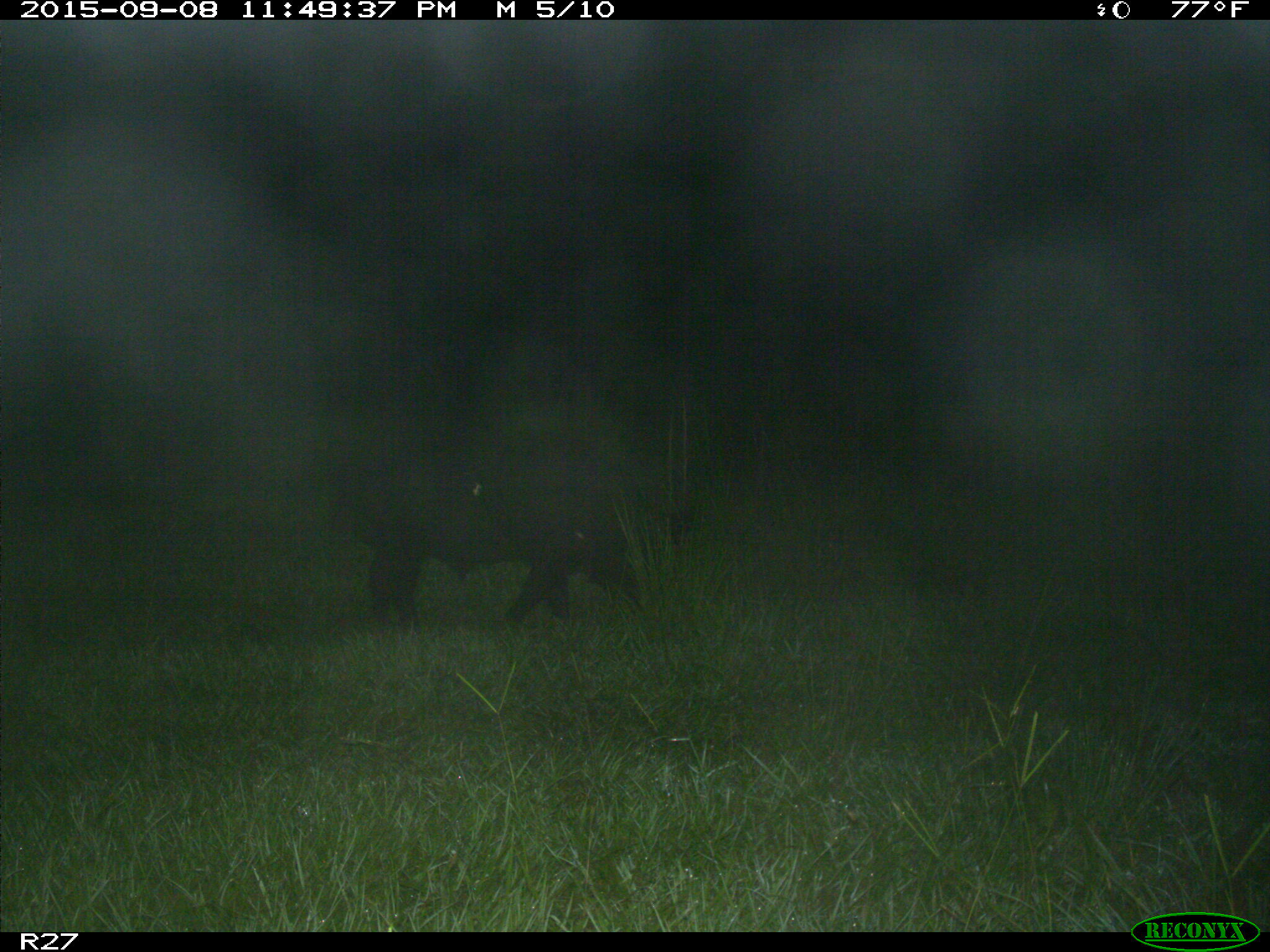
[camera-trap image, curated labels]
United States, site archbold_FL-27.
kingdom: Animalia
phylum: Chordata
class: Mammalia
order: Artiodactyla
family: Suidae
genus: Sus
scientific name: Sus scrofa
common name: wild boar